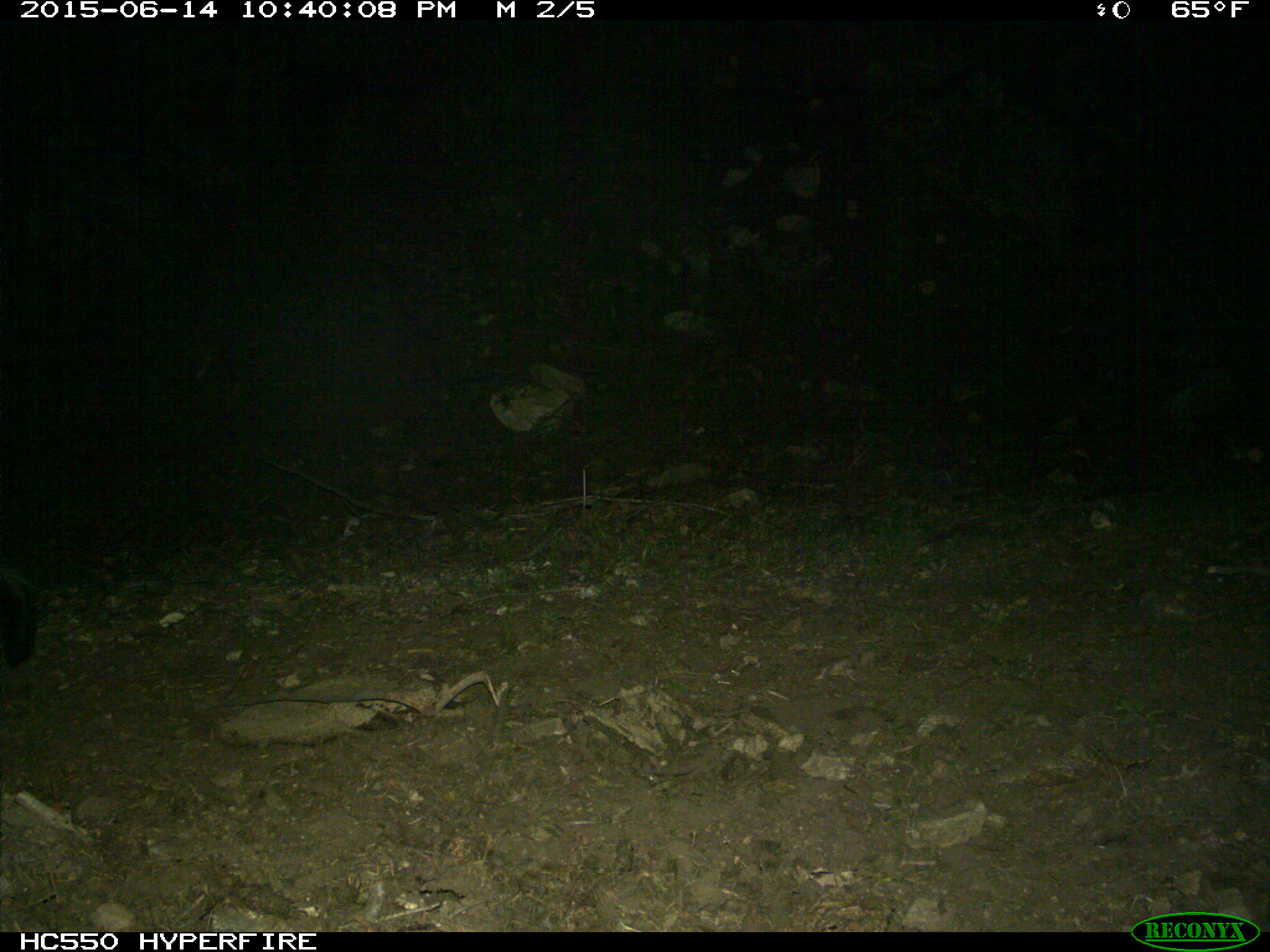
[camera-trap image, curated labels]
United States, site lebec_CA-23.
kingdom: Animalia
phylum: Chordata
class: Mammalia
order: Carnivora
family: Mephitidae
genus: Mephitis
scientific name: Mephitis mephitis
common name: striped skunk